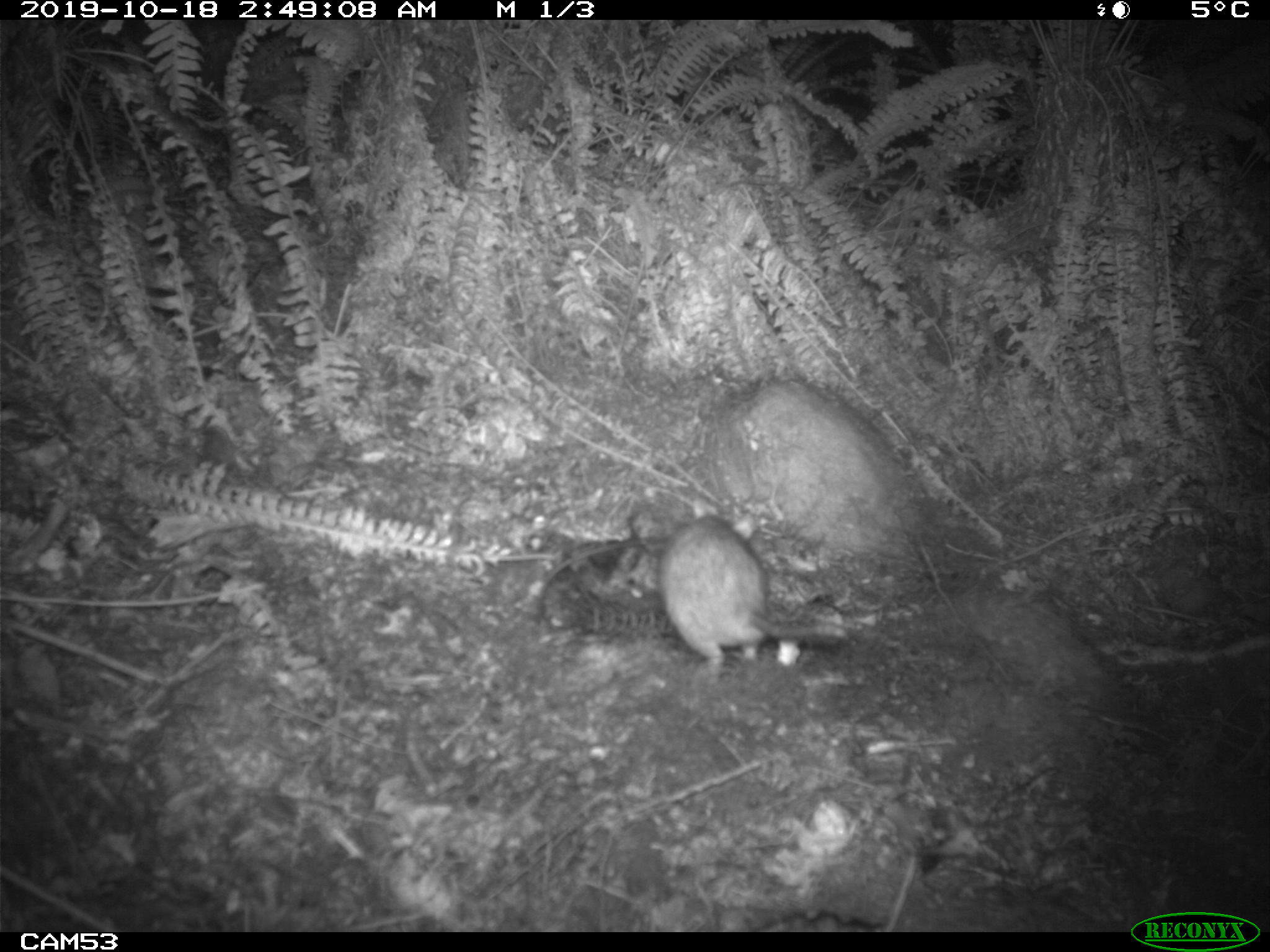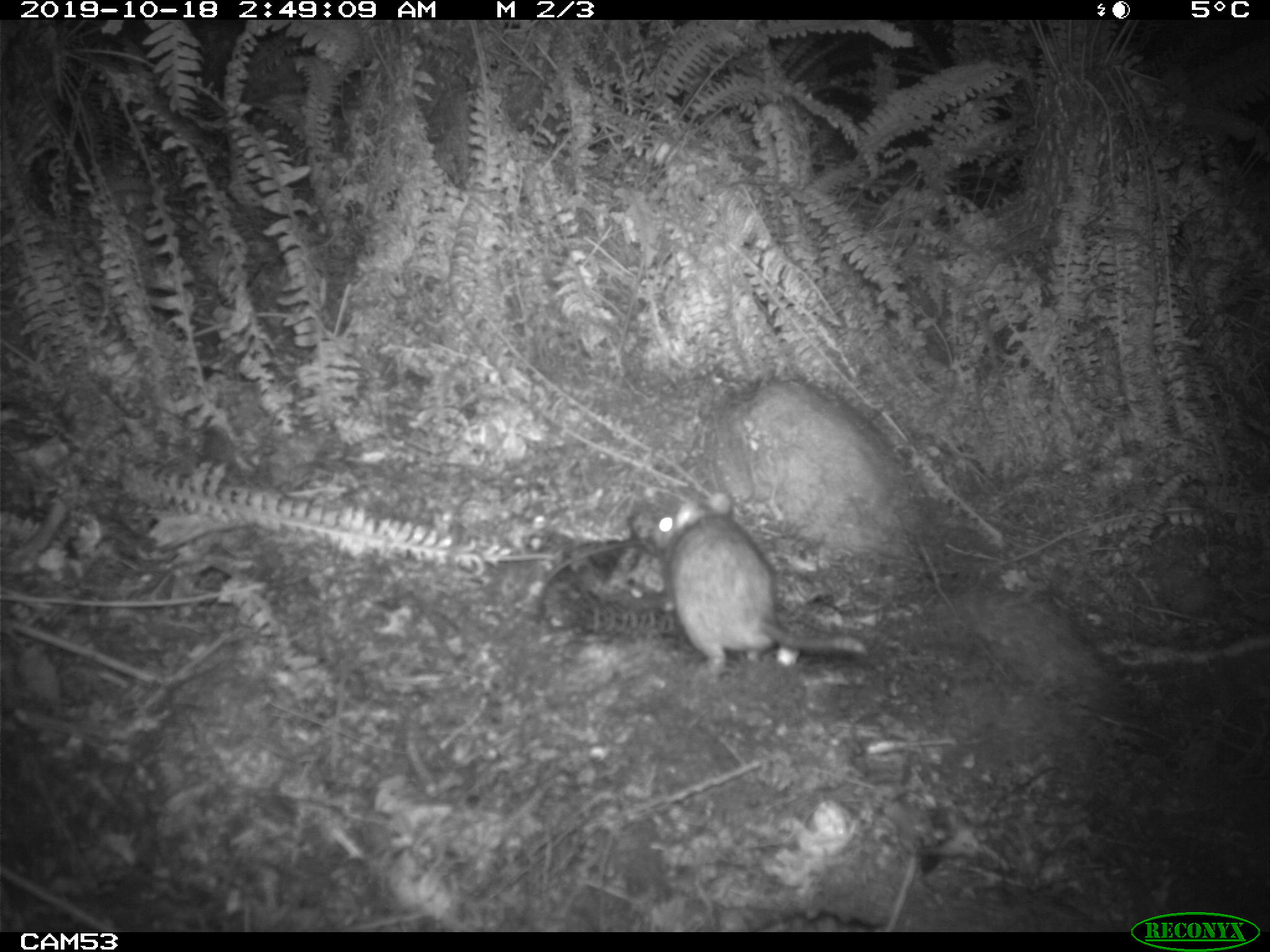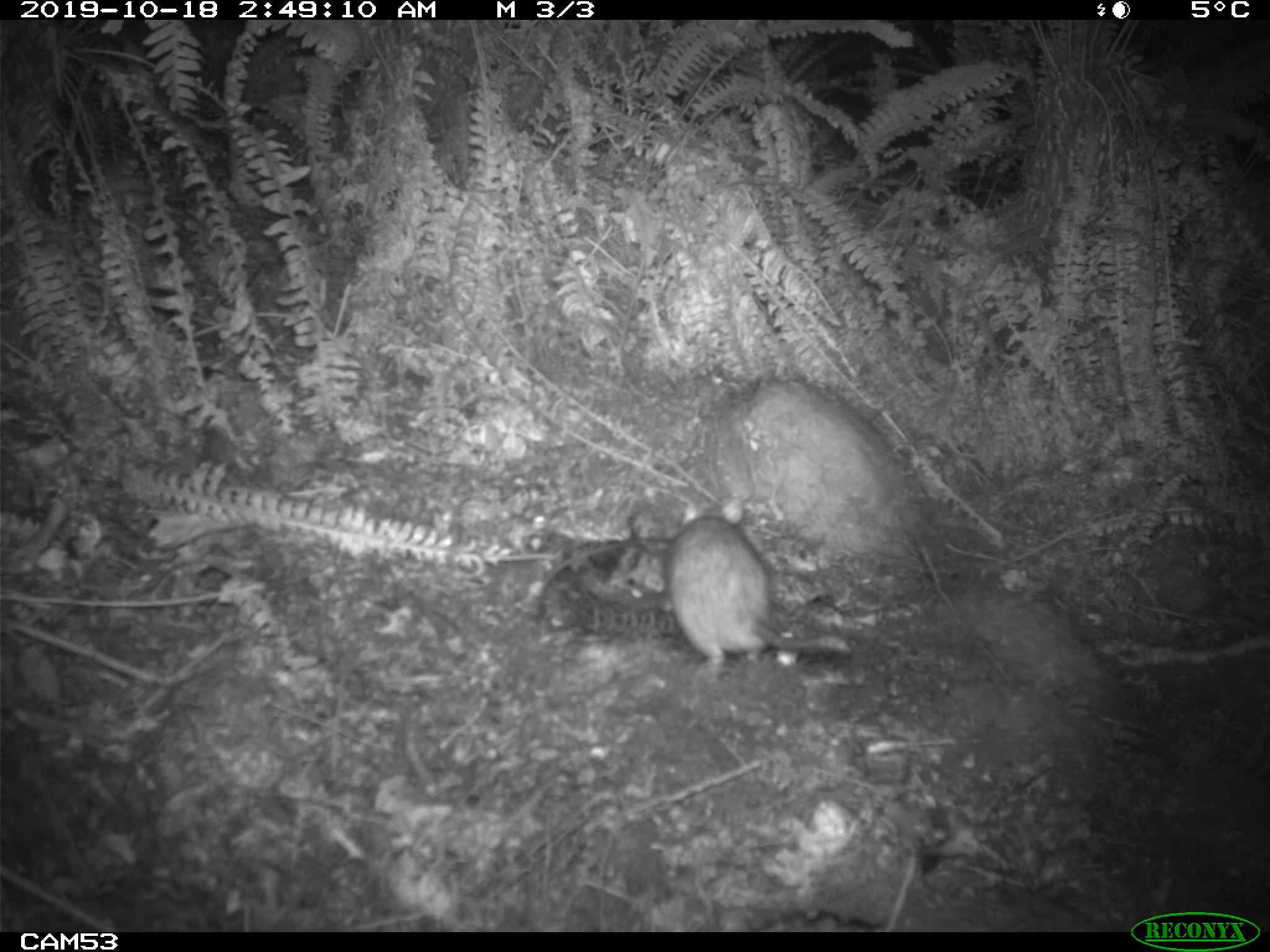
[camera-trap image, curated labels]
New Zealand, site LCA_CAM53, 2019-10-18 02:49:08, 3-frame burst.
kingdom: Animalia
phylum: Chordata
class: Mammalia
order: Rodentia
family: Muridae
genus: Rattus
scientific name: Rattus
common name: rat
Rat (Rattus).